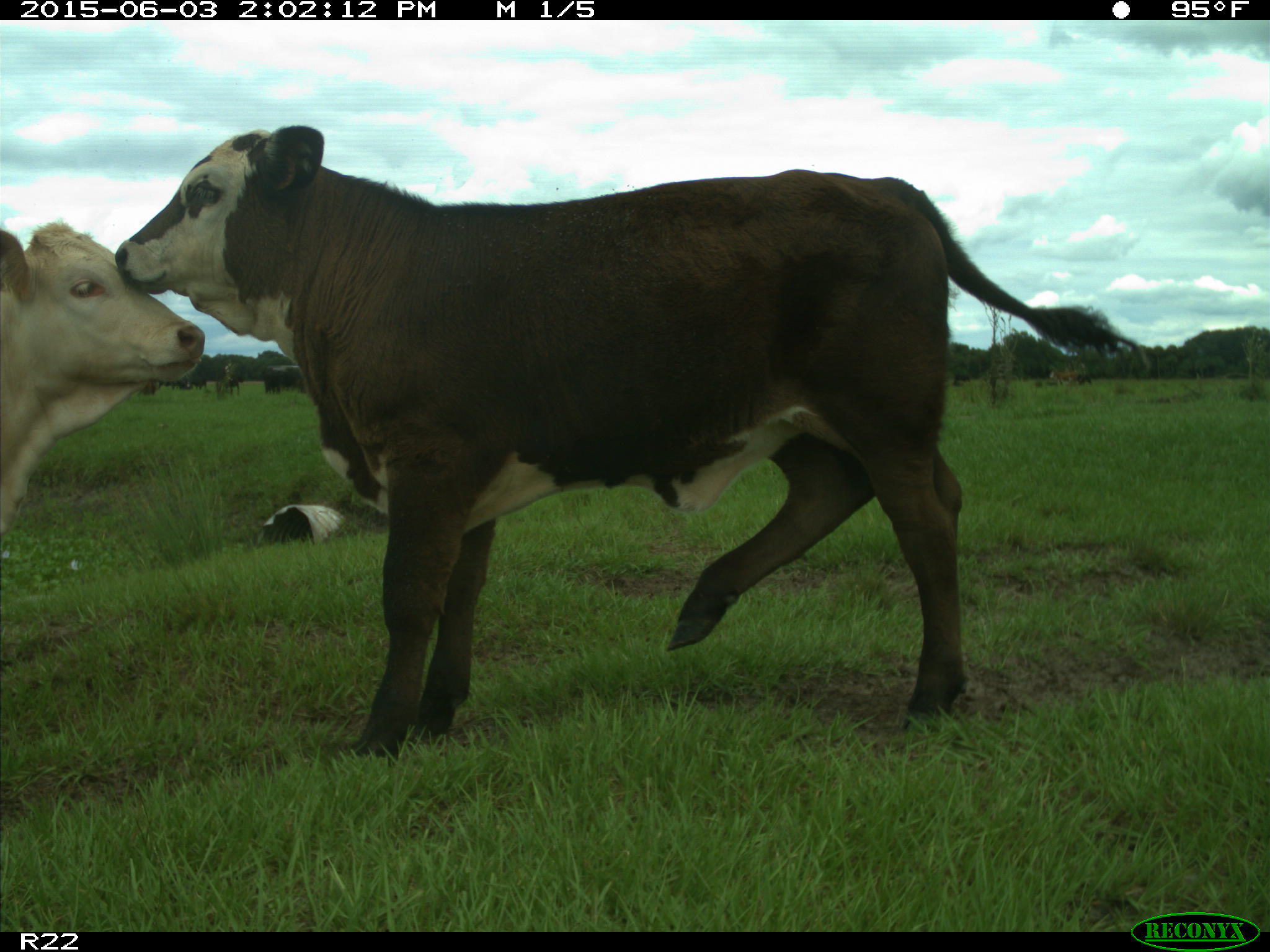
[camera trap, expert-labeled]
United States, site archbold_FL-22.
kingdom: Animalia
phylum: Chordata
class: Mammalia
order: Artiodactyla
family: Bovidae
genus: Bos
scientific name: Bos taurus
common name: domestic cow